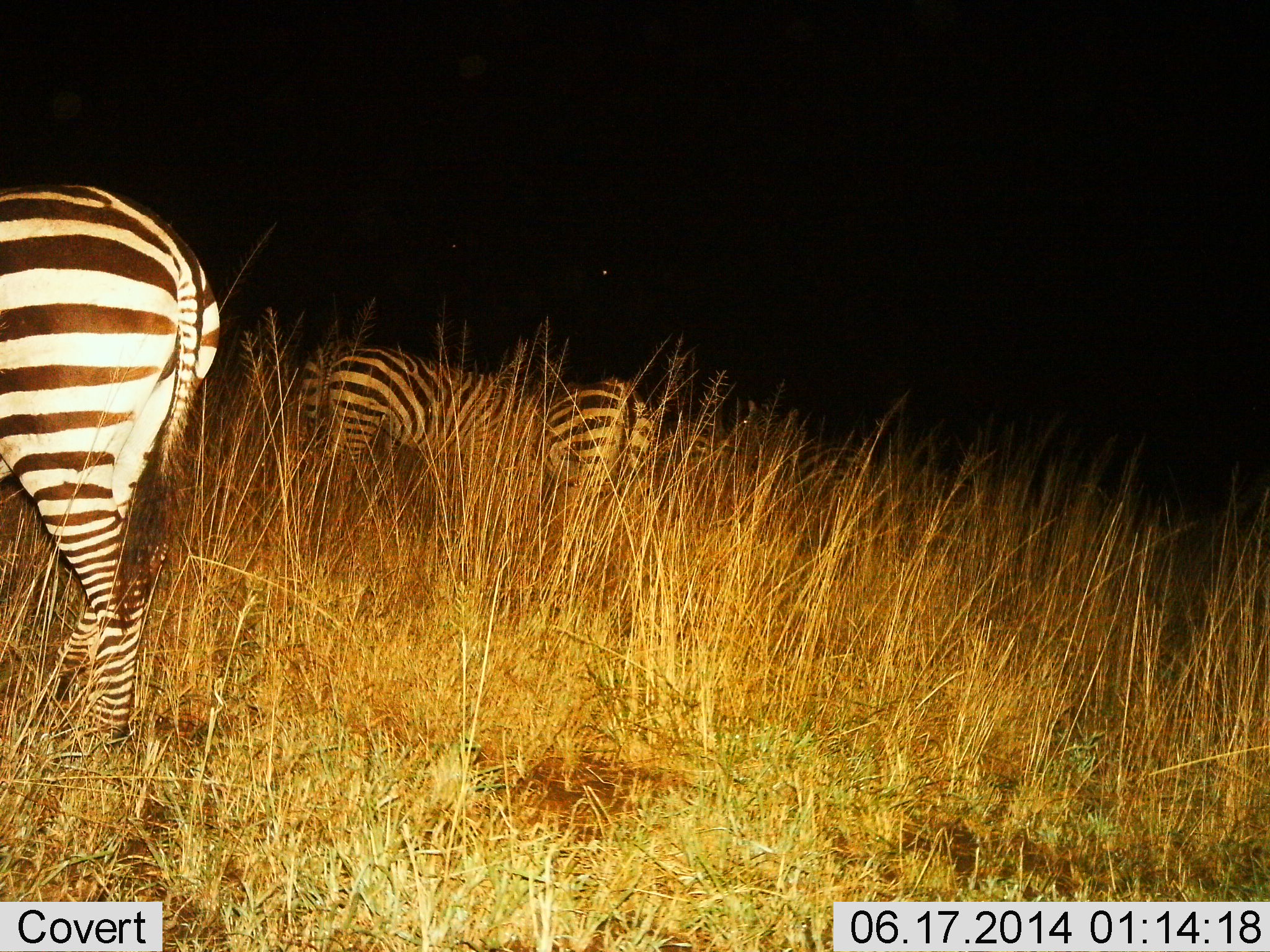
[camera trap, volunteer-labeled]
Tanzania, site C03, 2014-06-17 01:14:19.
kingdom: Animalia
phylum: Chordata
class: Mammalia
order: Perissodactyla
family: Equidae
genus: Equus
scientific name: Equus quagga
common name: plains zebra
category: zebra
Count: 3.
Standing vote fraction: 60%.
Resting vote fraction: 0%.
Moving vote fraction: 10%.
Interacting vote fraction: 0%.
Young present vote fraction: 0%.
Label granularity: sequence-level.